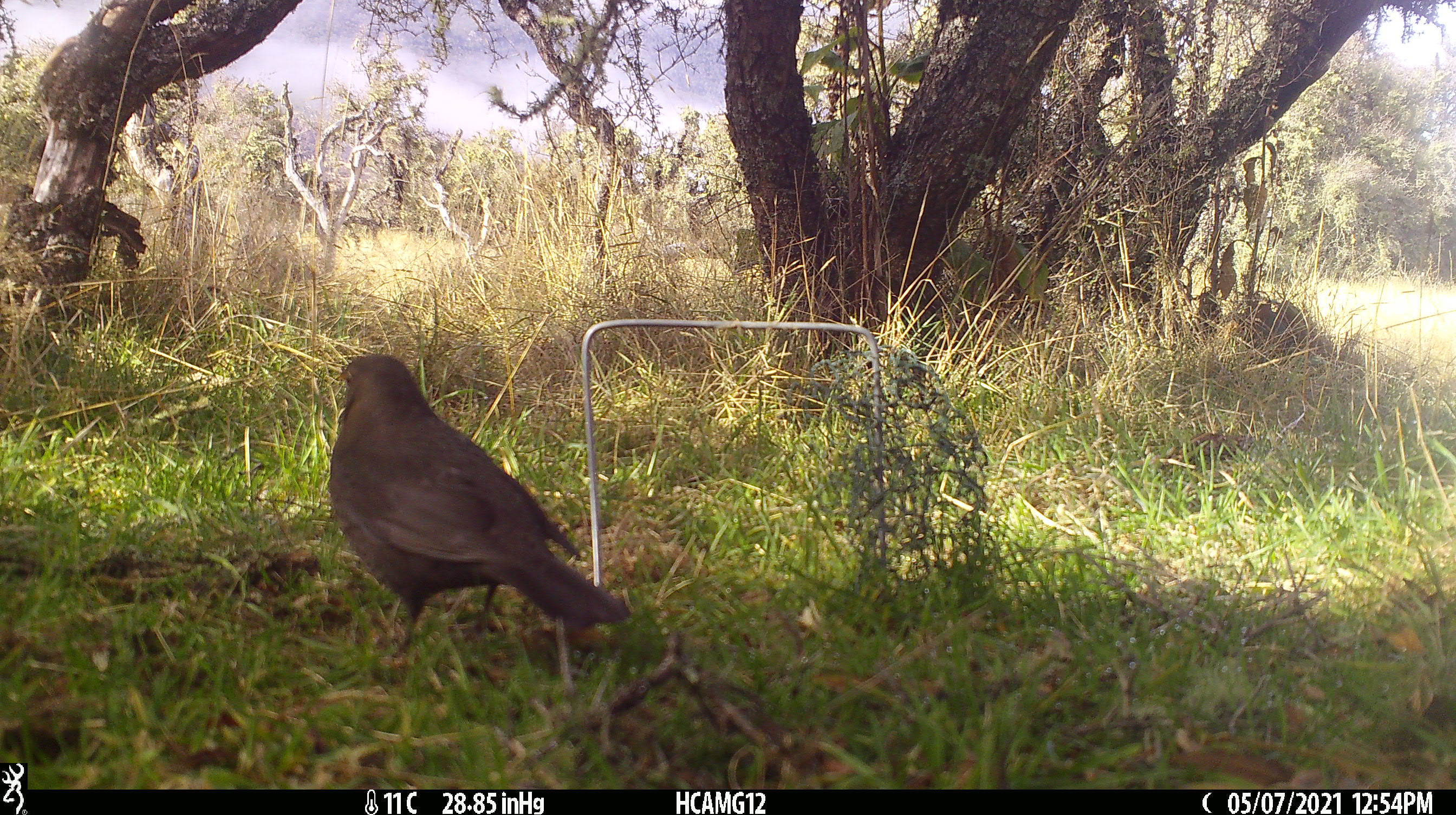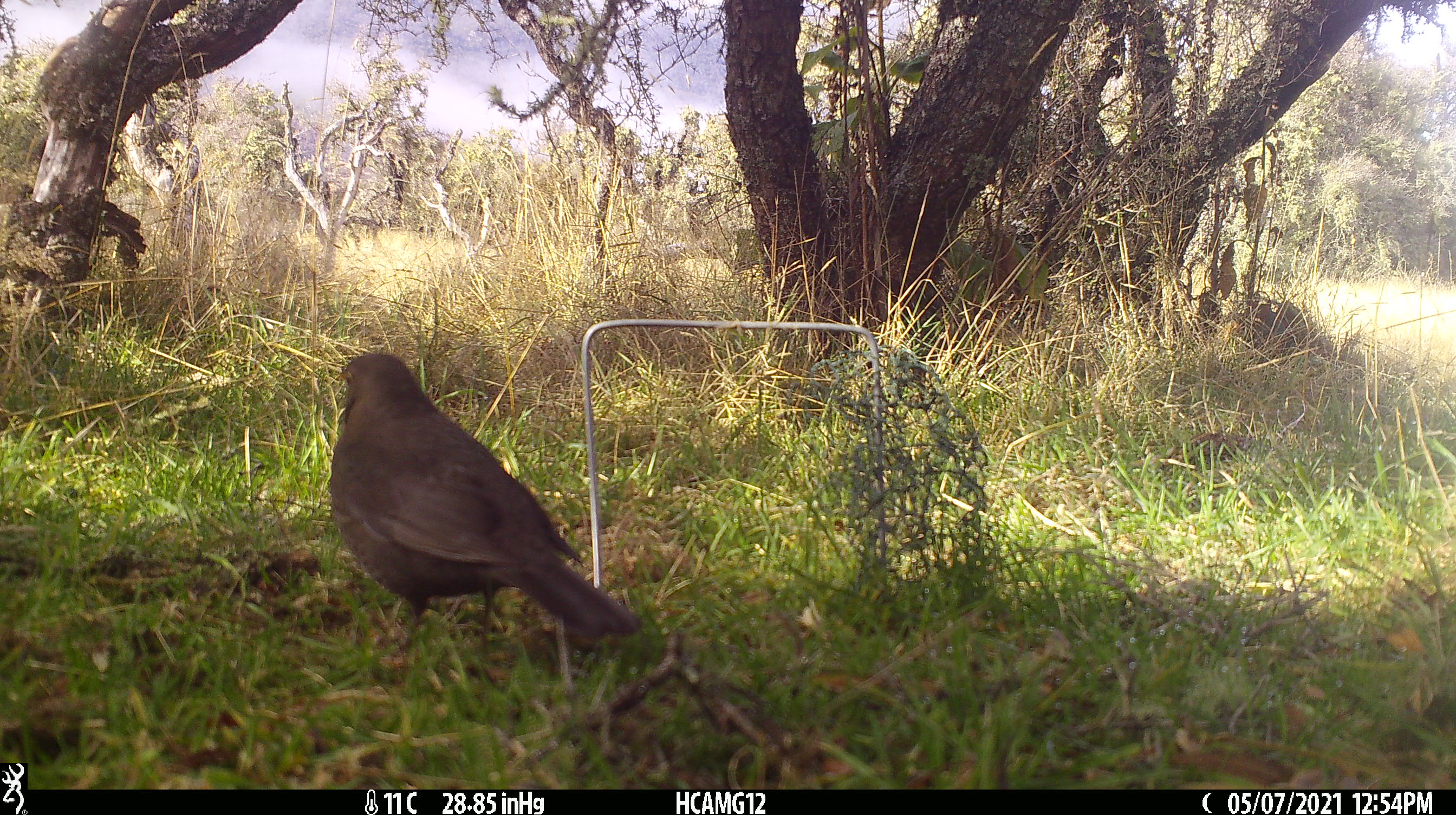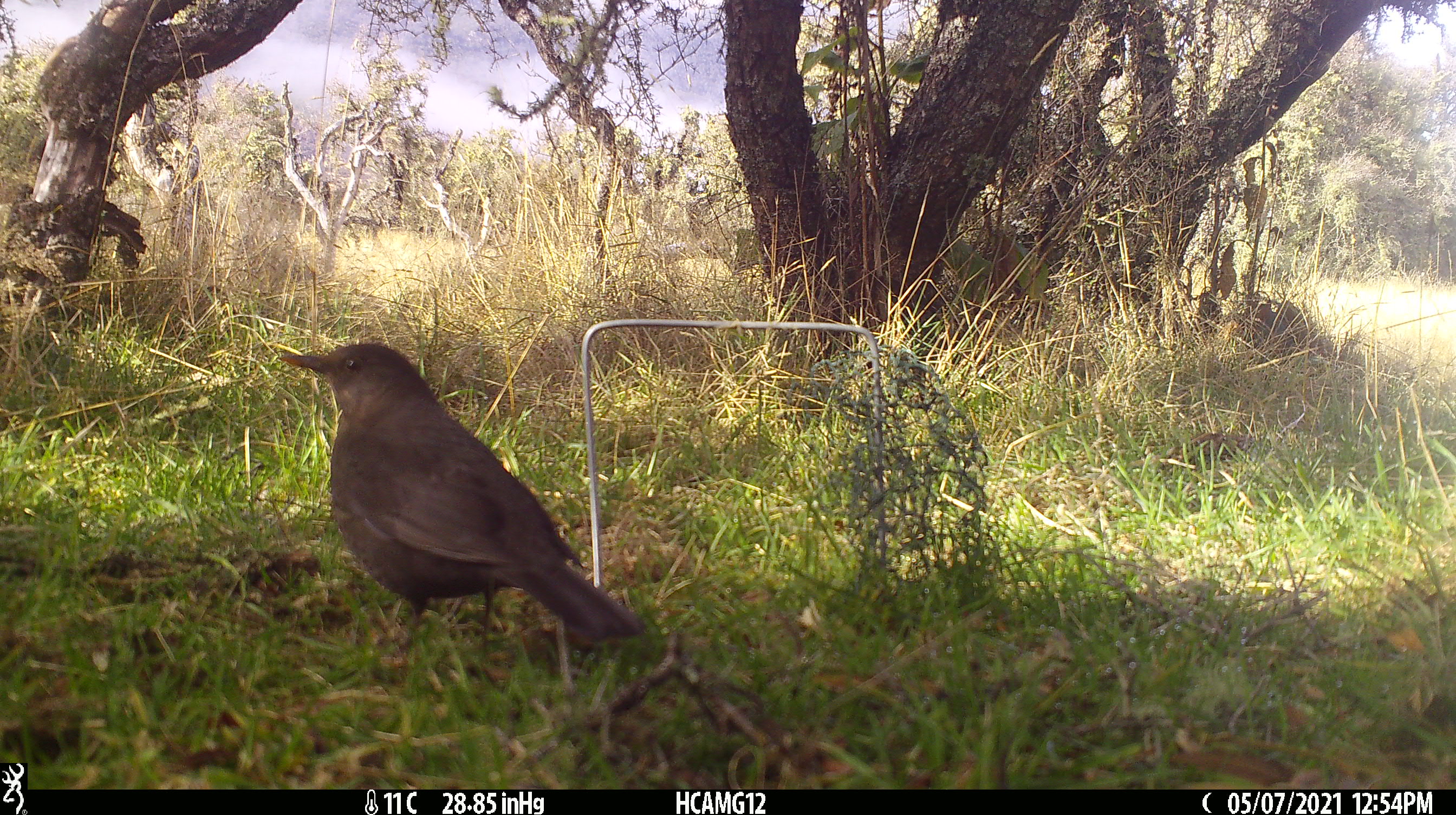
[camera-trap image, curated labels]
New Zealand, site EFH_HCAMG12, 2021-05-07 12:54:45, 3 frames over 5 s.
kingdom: Animalia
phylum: Chordata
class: Aves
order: Passeriformes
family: Turdidae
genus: Turdus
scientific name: Turdus merula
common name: eurasian blackbird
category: blackbird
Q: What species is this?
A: Blackbird (eurasian blackbird) (Turdus merula).